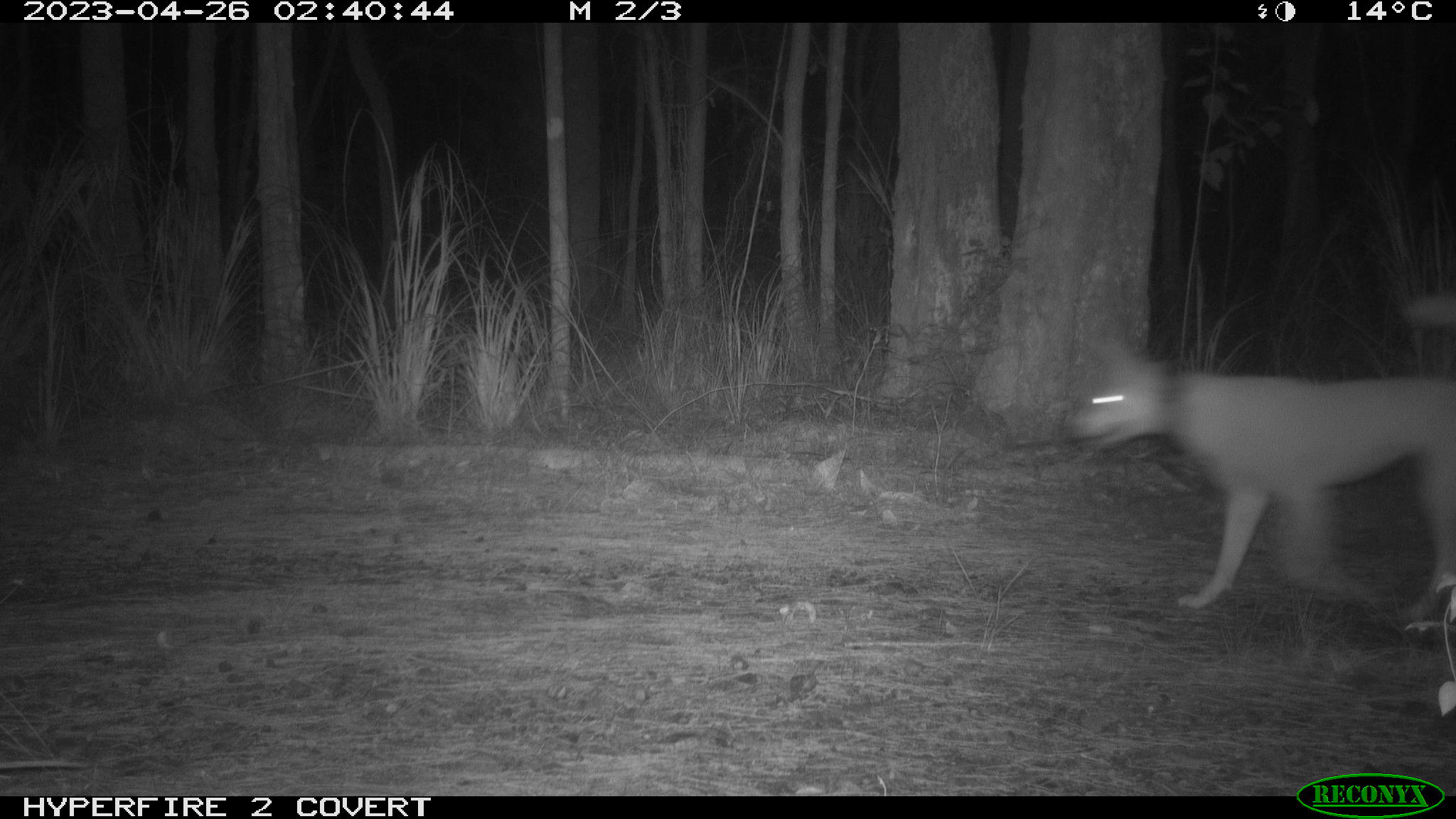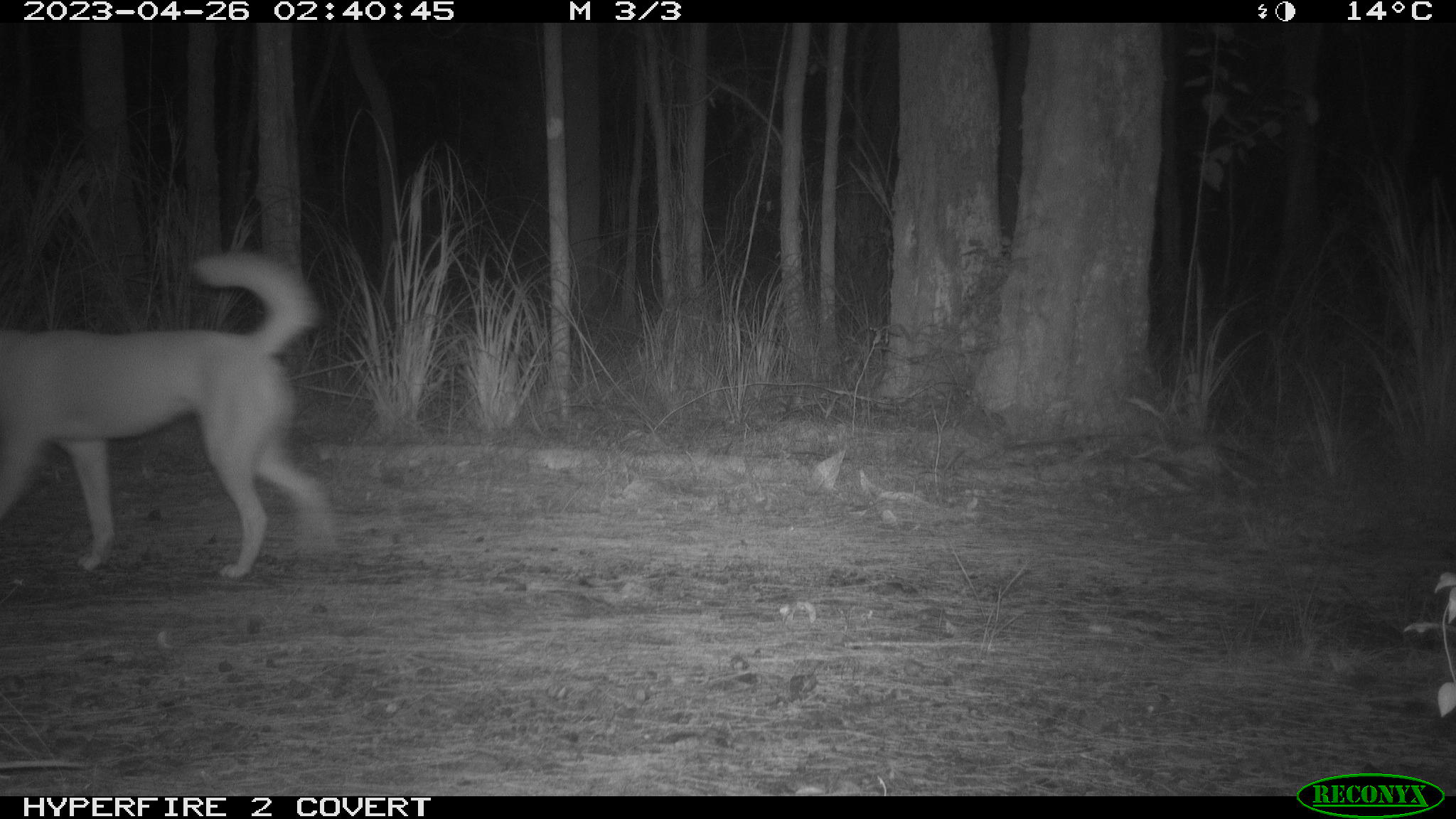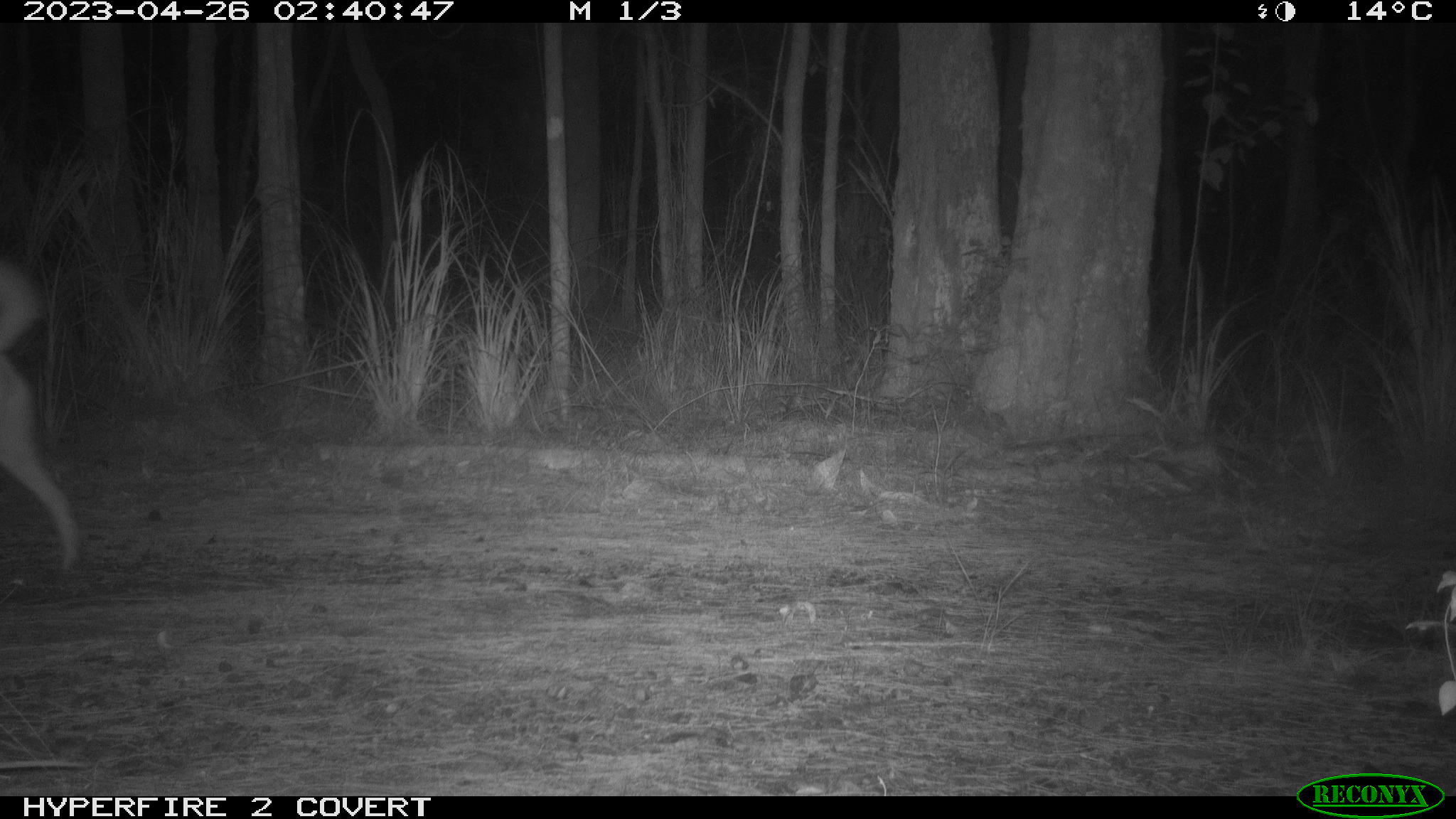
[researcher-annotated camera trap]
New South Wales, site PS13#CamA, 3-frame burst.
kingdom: Animalia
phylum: Chordata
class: Mammalia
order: Carnivora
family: Canidae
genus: Canis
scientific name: Canis familiaris dingo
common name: dingo